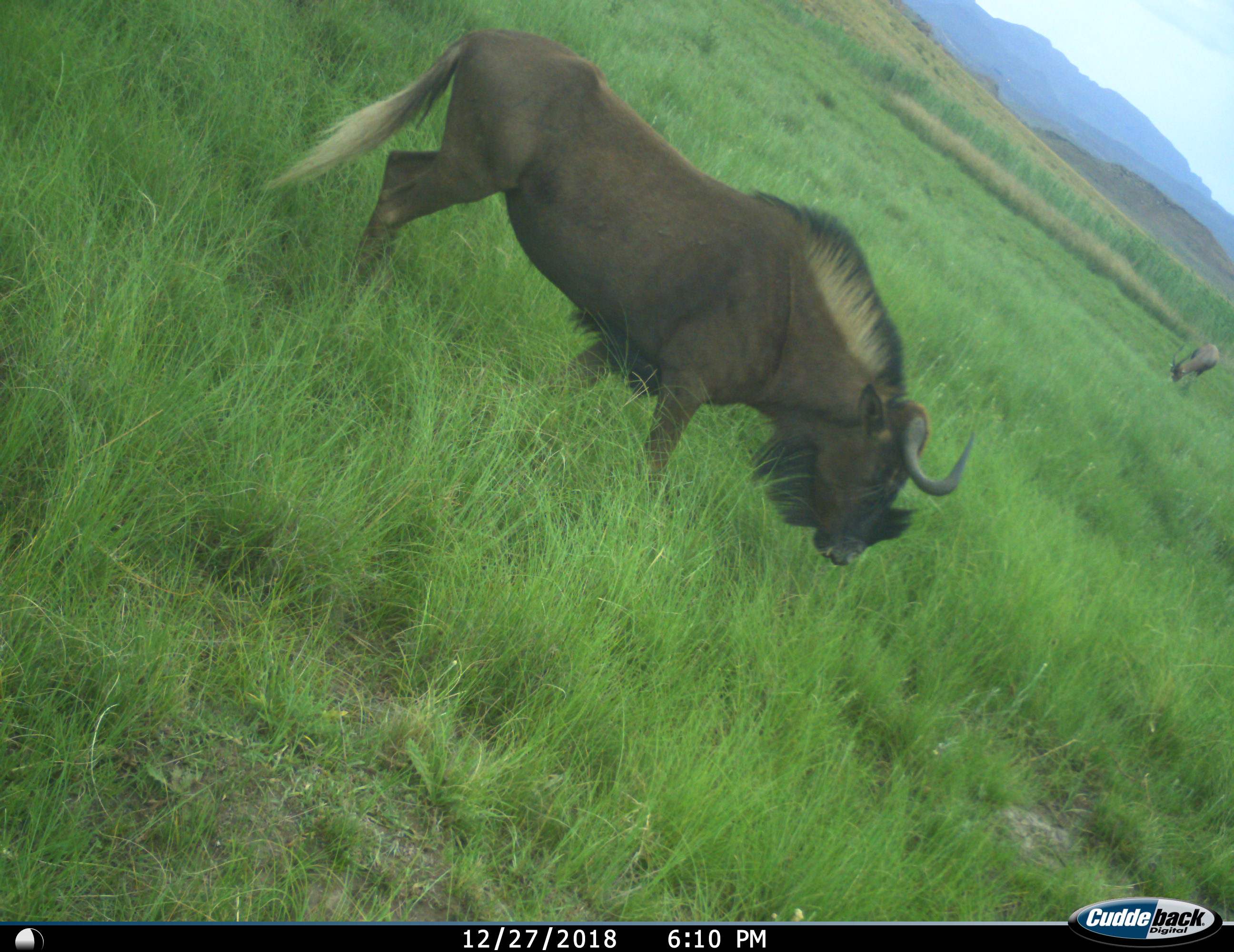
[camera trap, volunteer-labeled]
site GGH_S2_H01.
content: unidentified animal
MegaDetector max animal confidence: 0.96